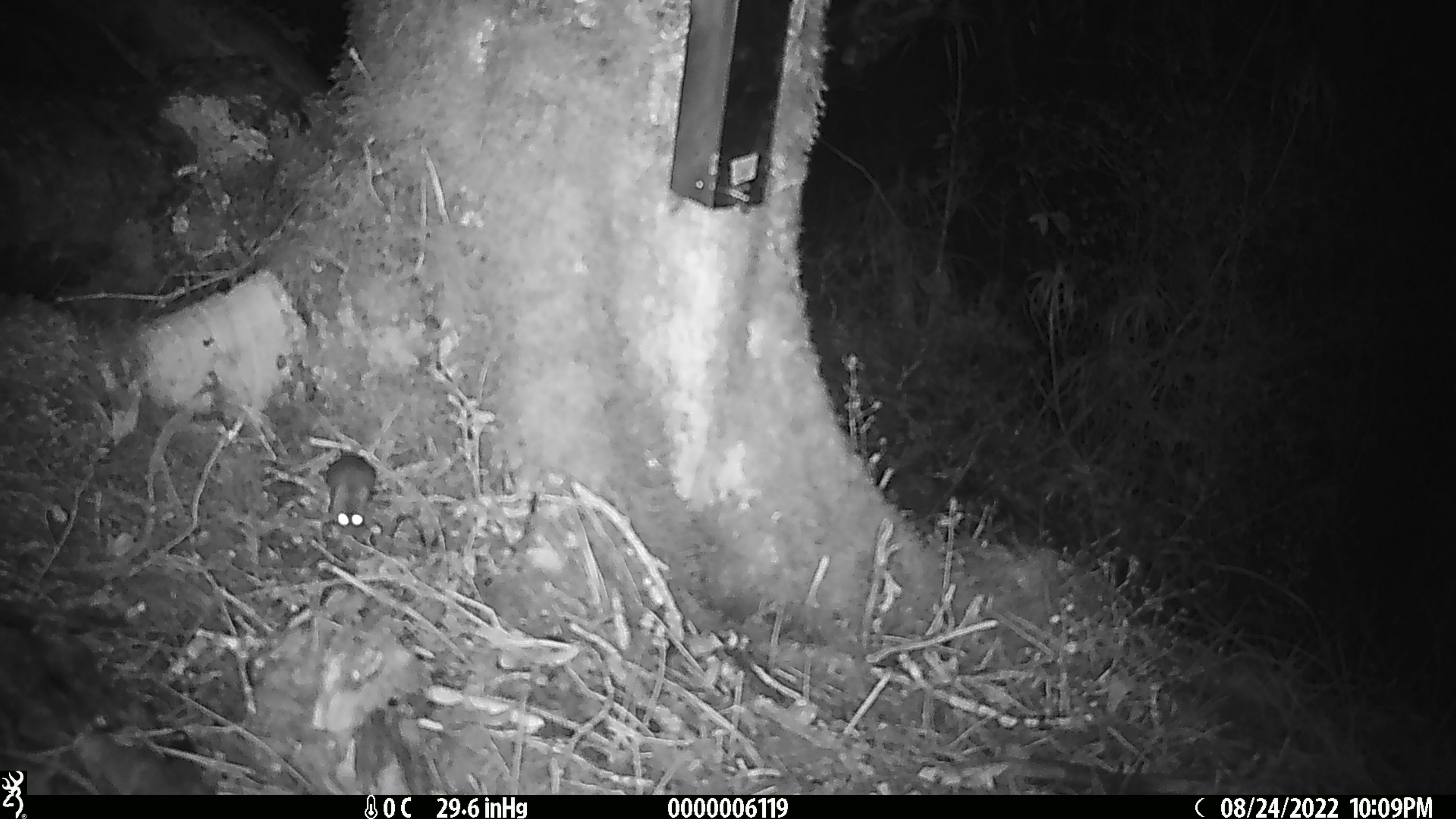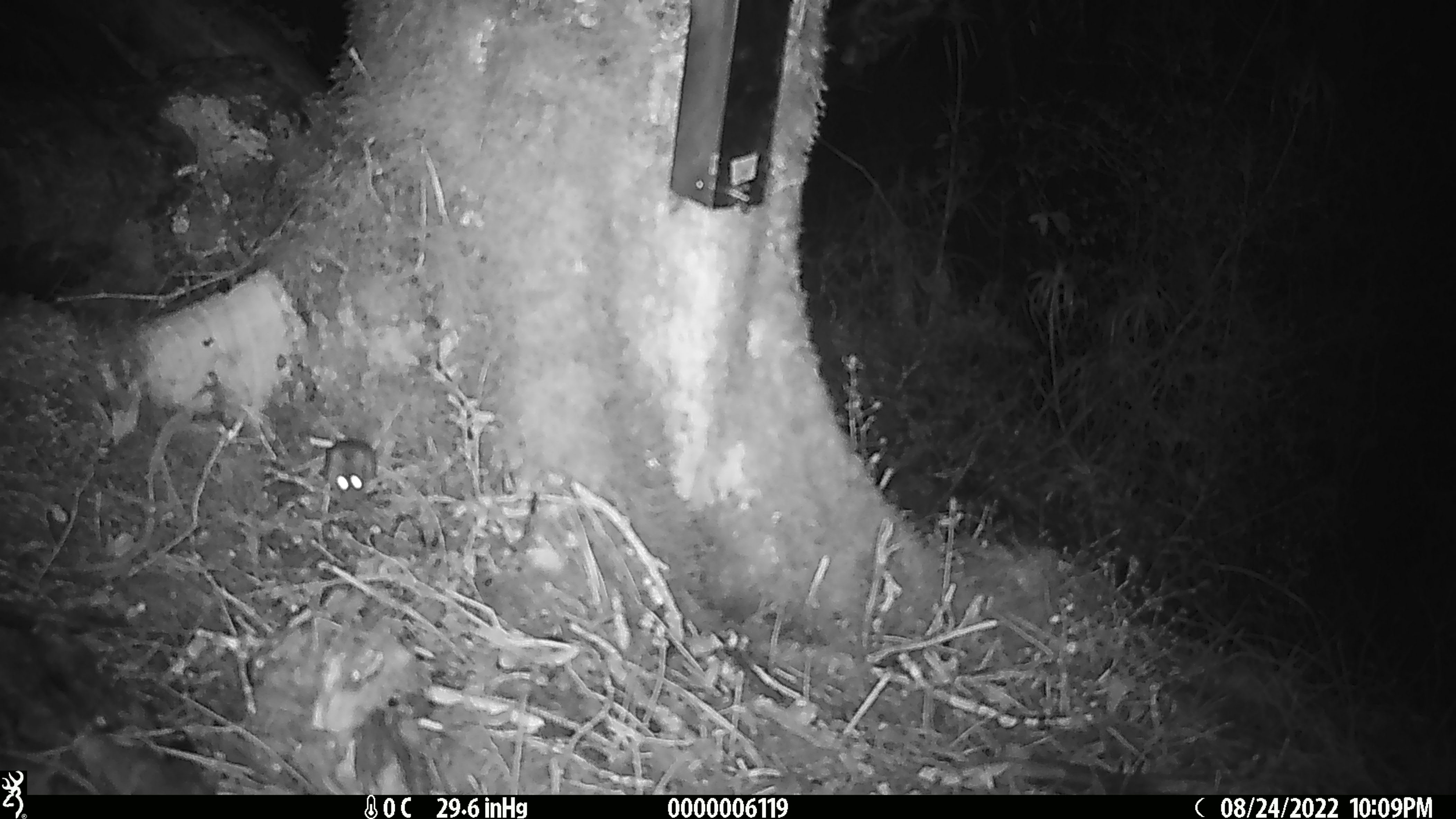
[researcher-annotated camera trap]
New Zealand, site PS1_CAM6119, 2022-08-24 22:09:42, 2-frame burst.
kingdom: Animalia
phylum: Chordata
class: Mammalia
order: Rodentia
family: Muridae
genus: Mus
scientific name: Mus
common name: mouse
Mouse (Mus).